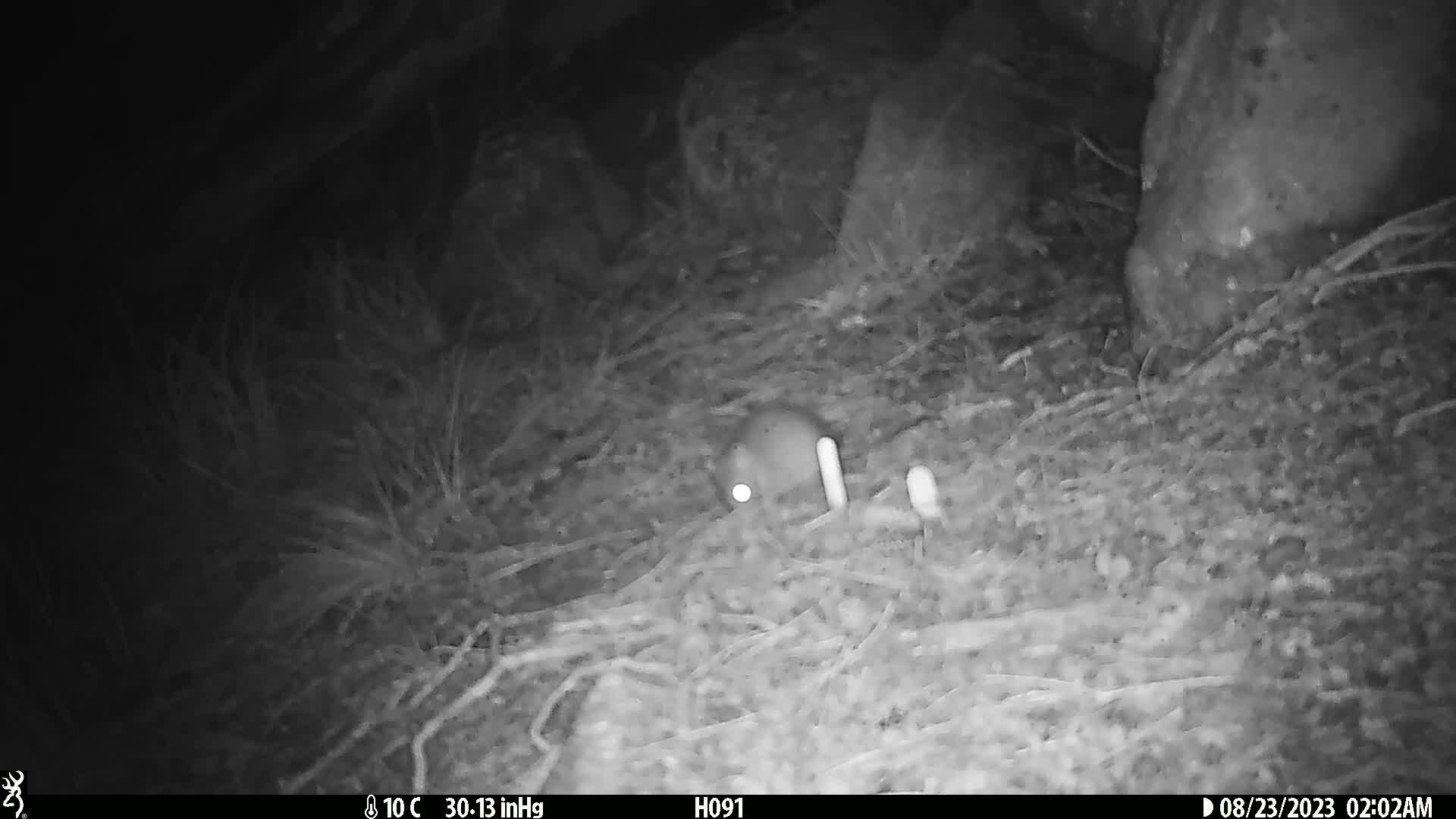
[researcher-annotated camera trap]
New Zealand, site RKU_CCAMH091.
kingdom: Animalia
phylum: Chordata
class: Mammalia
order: Rodentia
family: Muridae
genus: Rattus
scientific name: Rattus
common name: rat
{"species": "rat (Rattus)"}